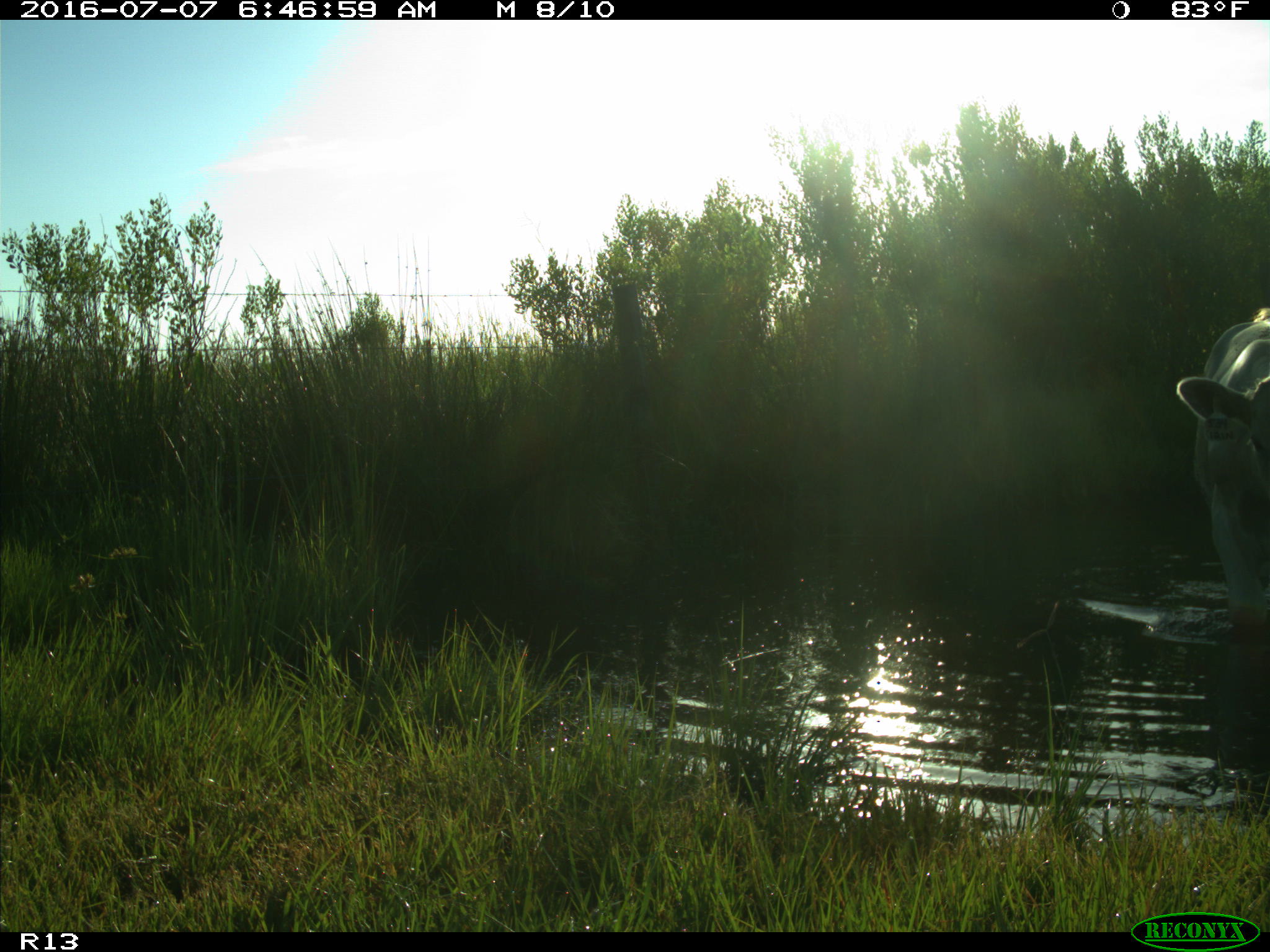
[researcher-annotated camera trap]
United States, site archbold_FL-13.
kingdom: Animalia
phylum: Chordata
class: Mammalia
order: Artiodactyla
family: Bovidae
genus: Bos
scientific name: Bos taurus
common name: domestic cow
Bos taurus (domestic cow).